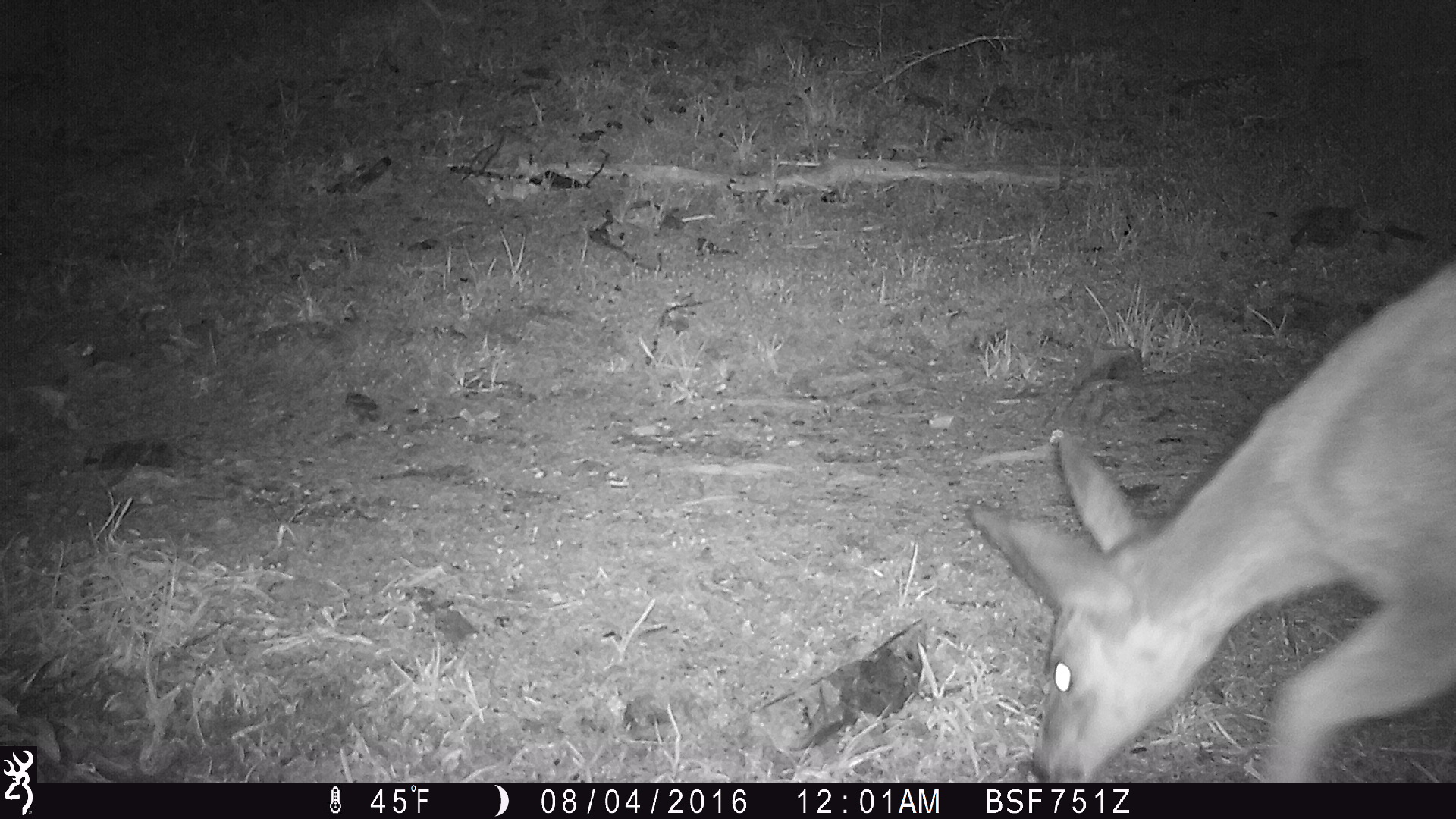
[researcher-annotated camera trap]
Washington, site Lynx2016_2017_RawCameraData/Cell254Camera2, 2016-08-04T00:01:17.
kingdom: Animalia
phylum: Chordata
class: Mammalia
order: Artiodactyla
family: Cervidae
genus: Odocoileus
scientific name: Odocoileus hemionus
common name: mule deer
Odocoileus hemionus (mule deer). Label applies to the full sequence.